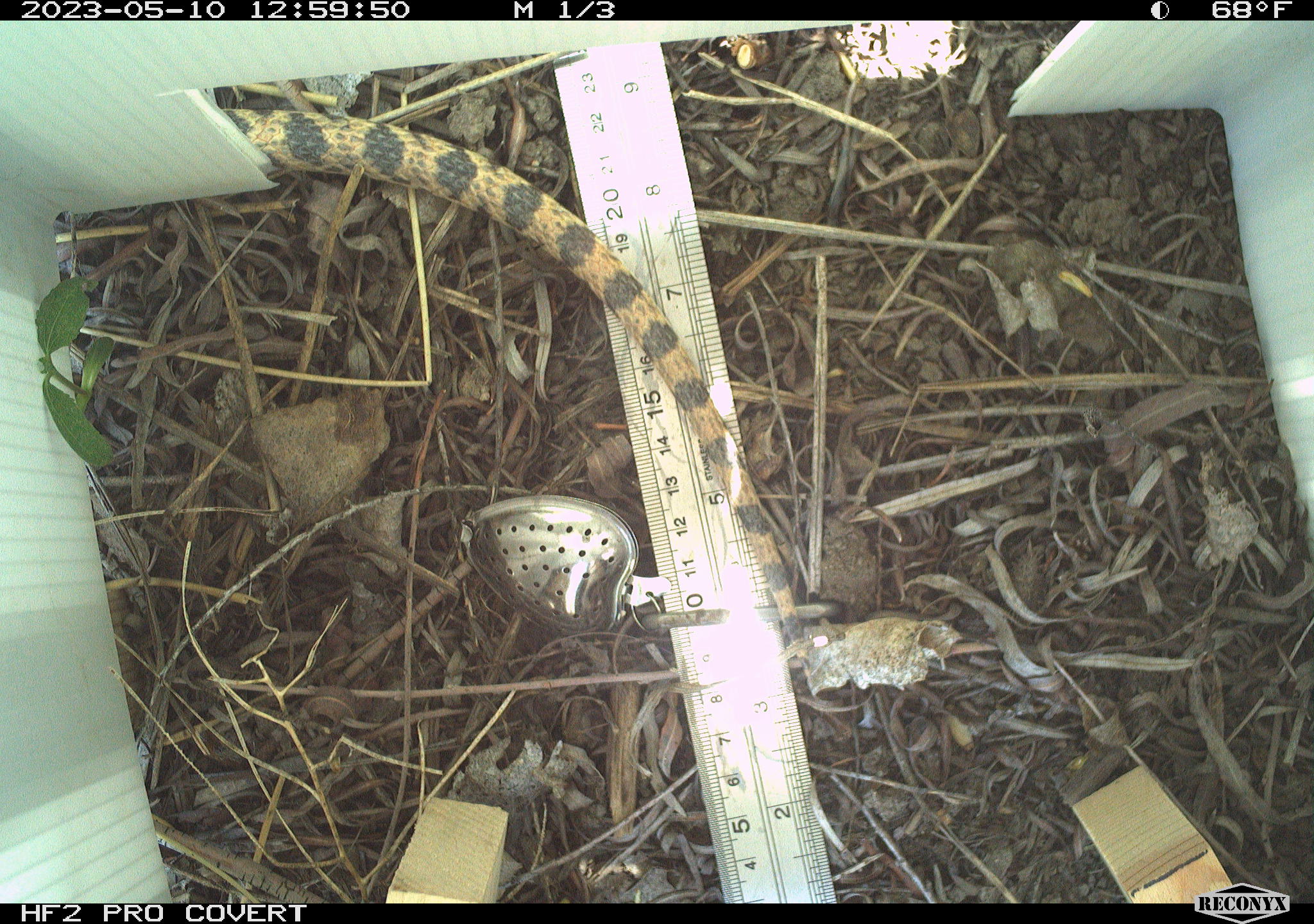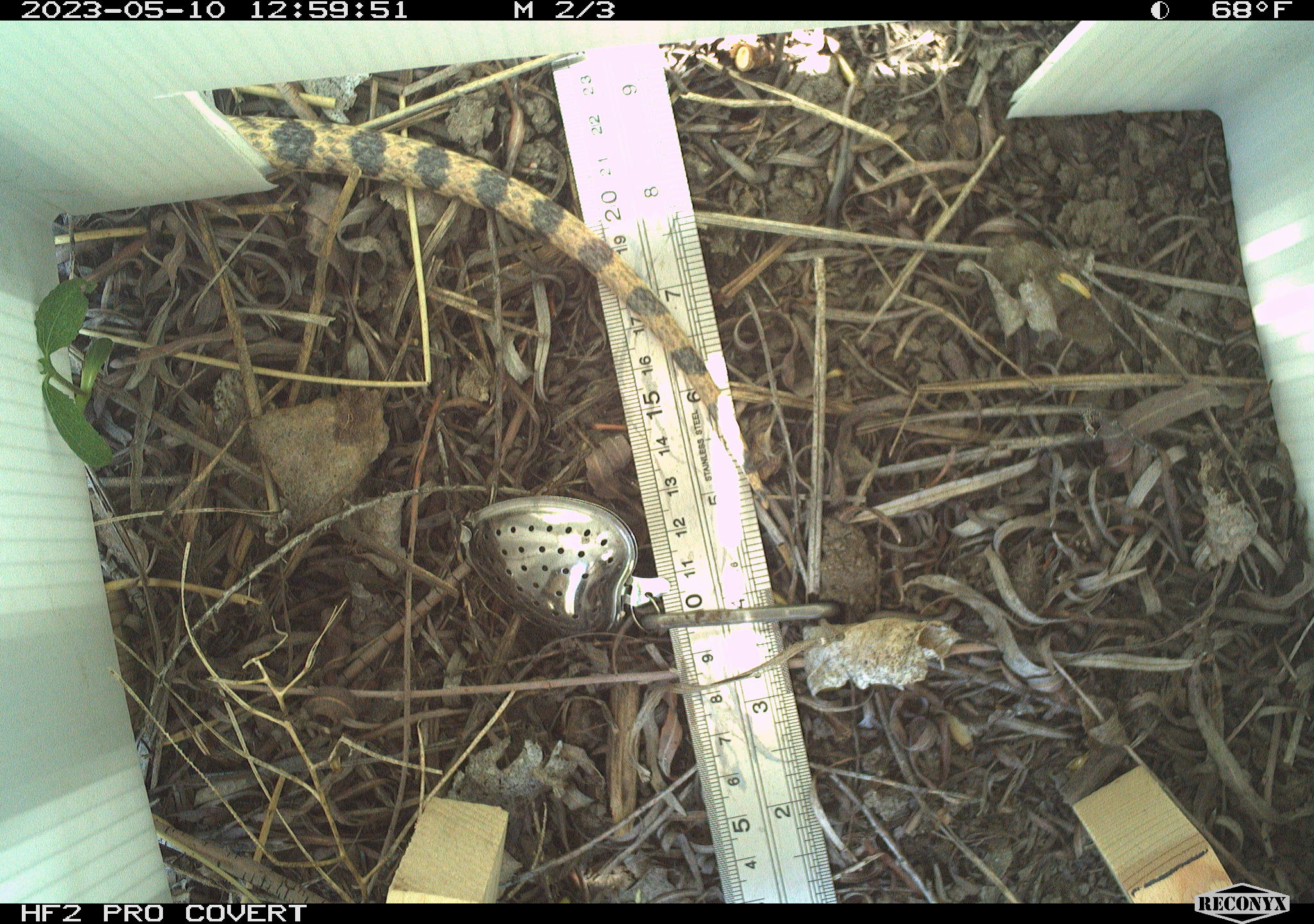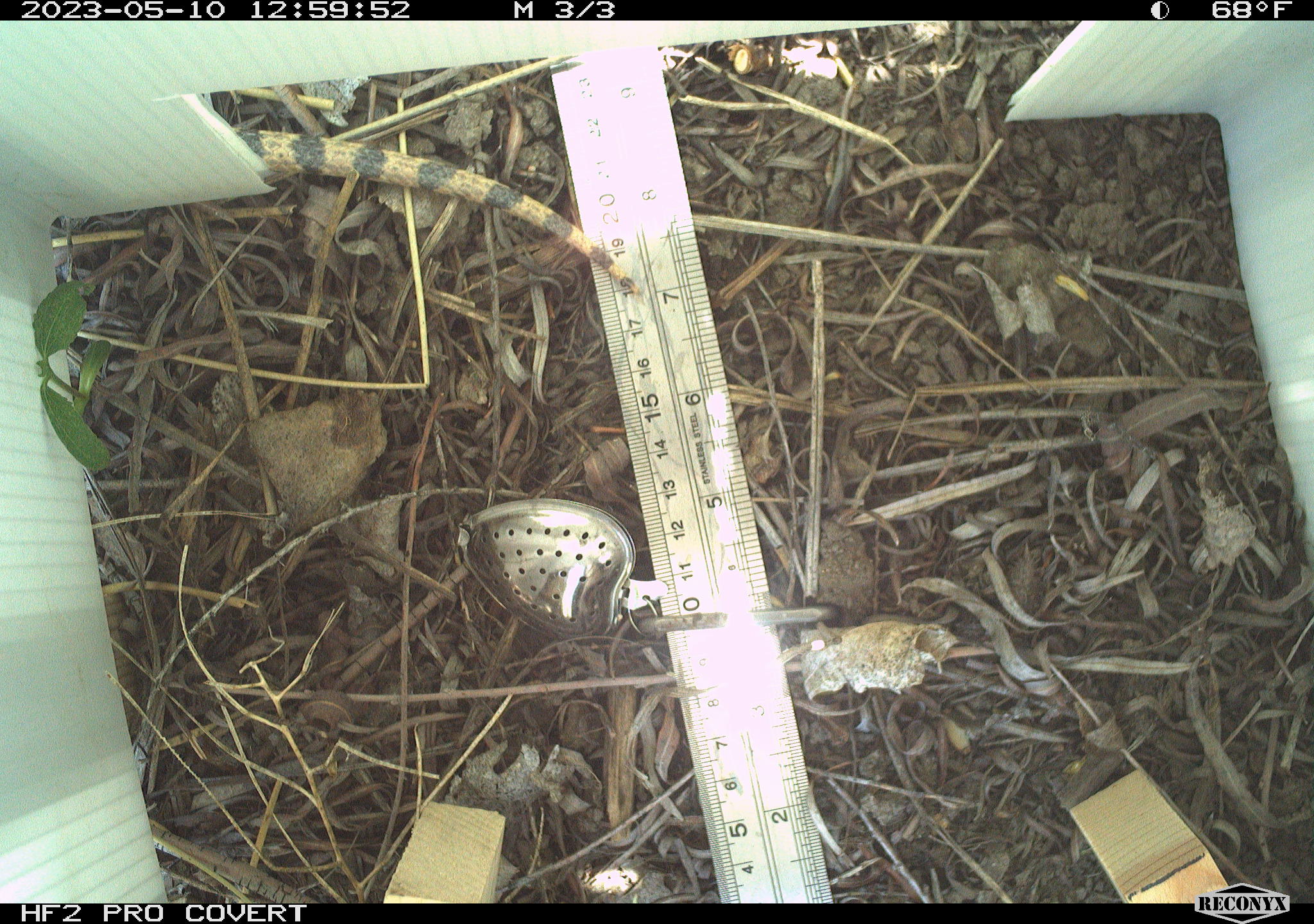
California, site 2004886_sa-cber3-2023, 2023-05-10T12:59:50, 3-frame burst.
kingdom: Animalia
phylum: Chordata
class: Reptilia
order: Squamata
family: Colubridae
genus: Pituophis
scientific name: Pituophis catenifer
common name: gophersnake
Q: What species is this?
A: Gophersnake (Pituophis catenifer).